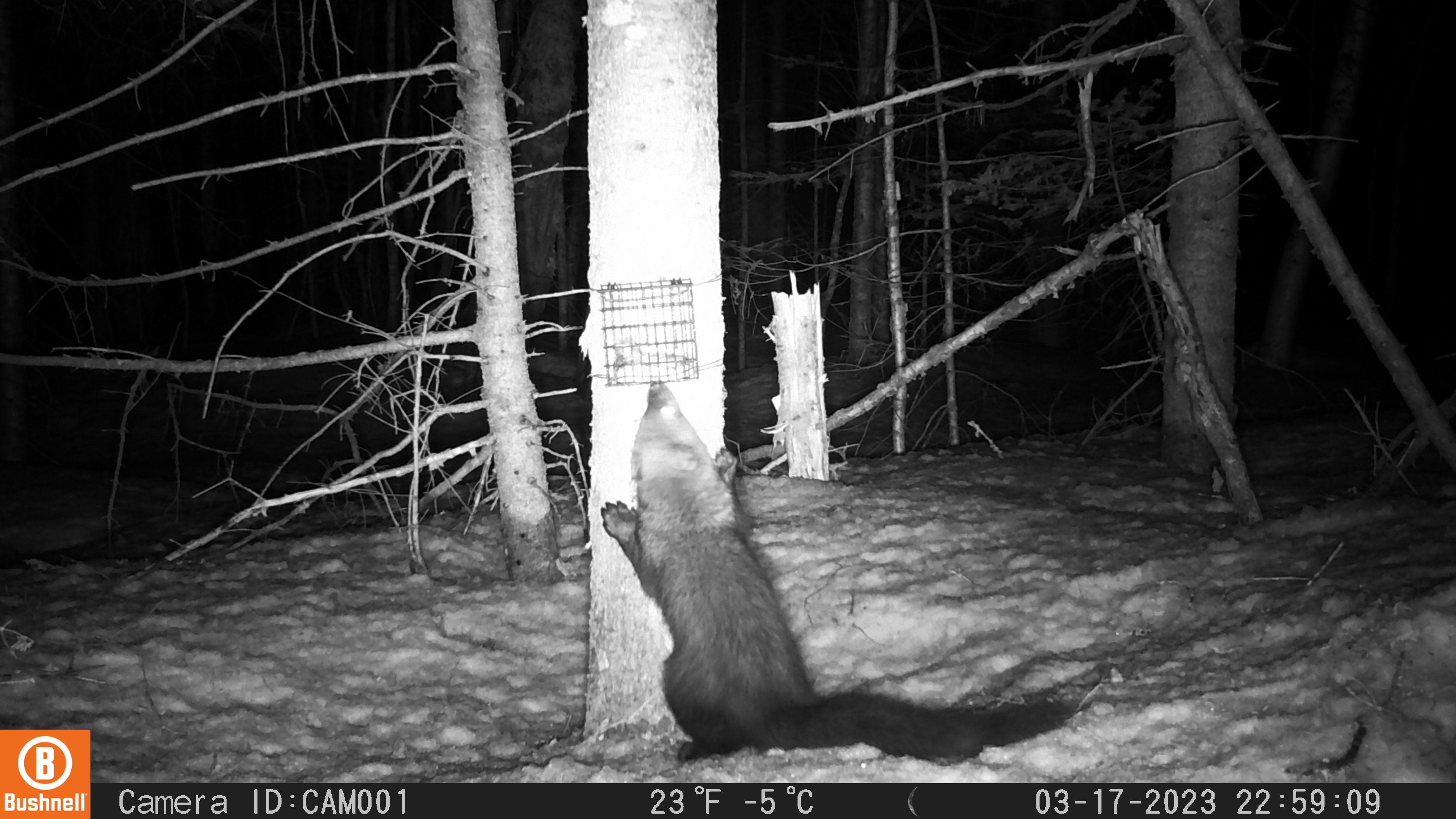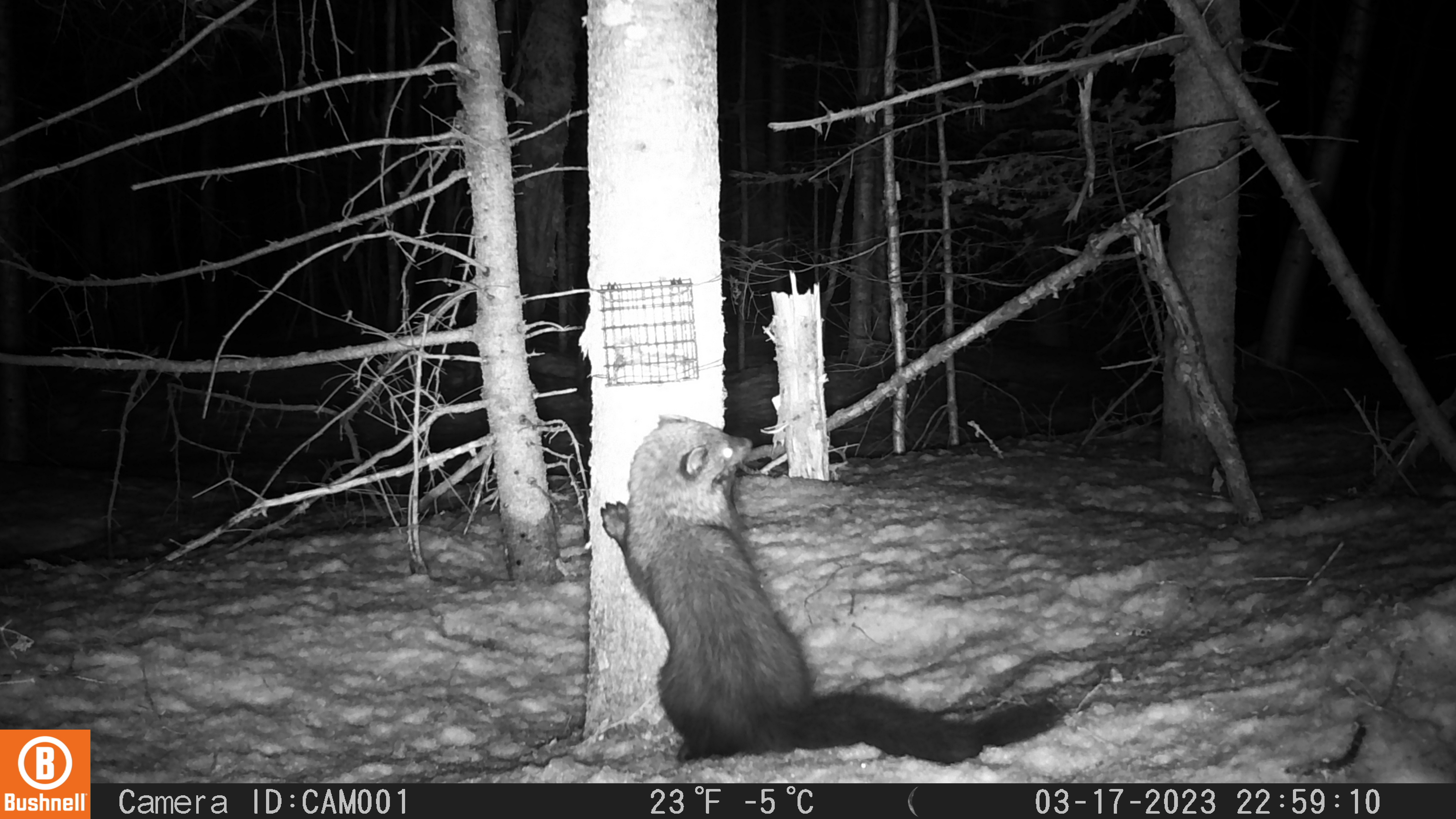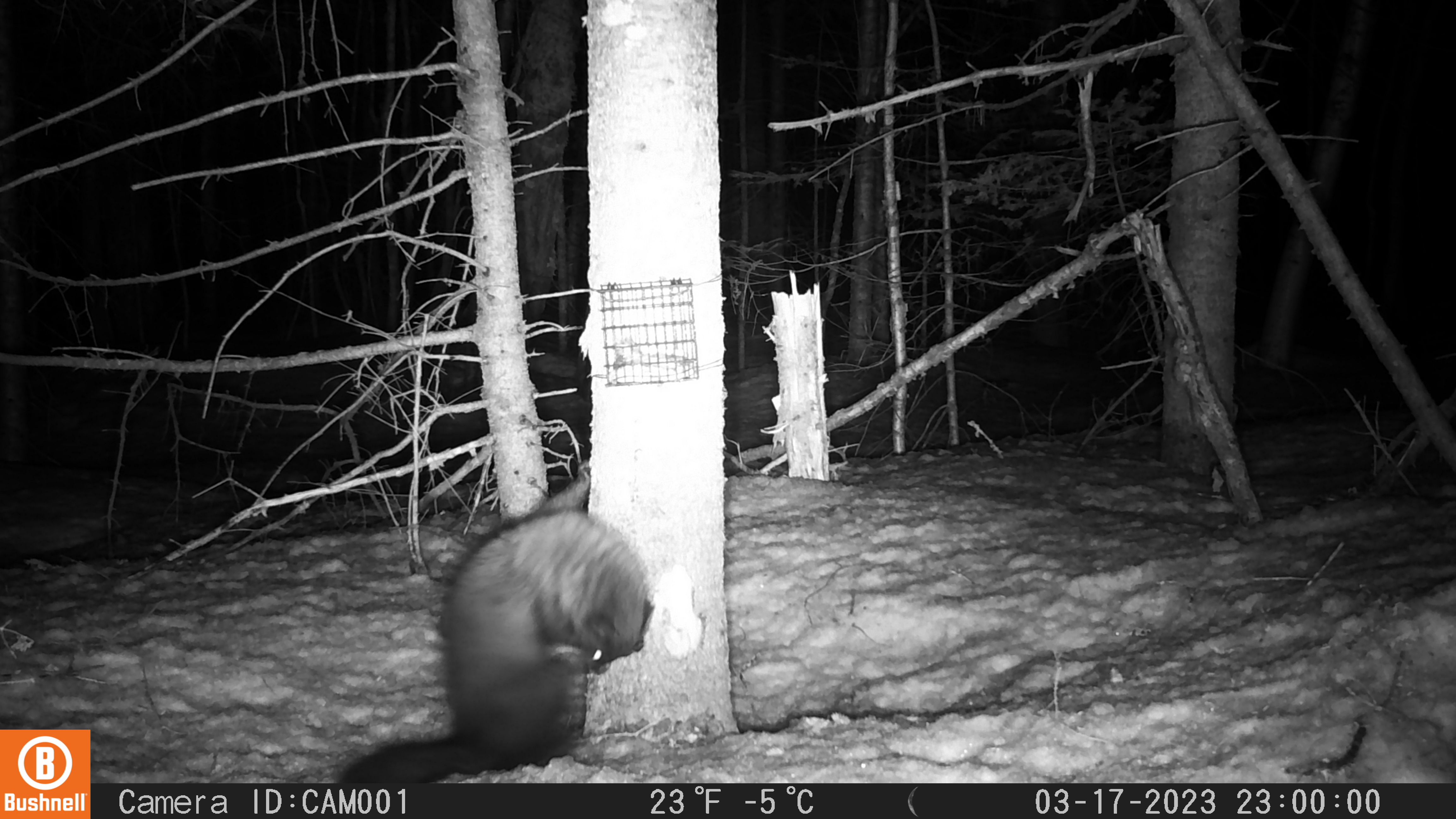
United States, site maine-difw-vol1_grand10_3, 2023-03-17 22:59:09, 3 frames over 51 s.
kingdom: Animalia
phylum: Chordata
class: Mammalia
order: Carnivora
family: Mustelidae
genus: Pekania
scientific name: Pekania pennanti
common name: fisher